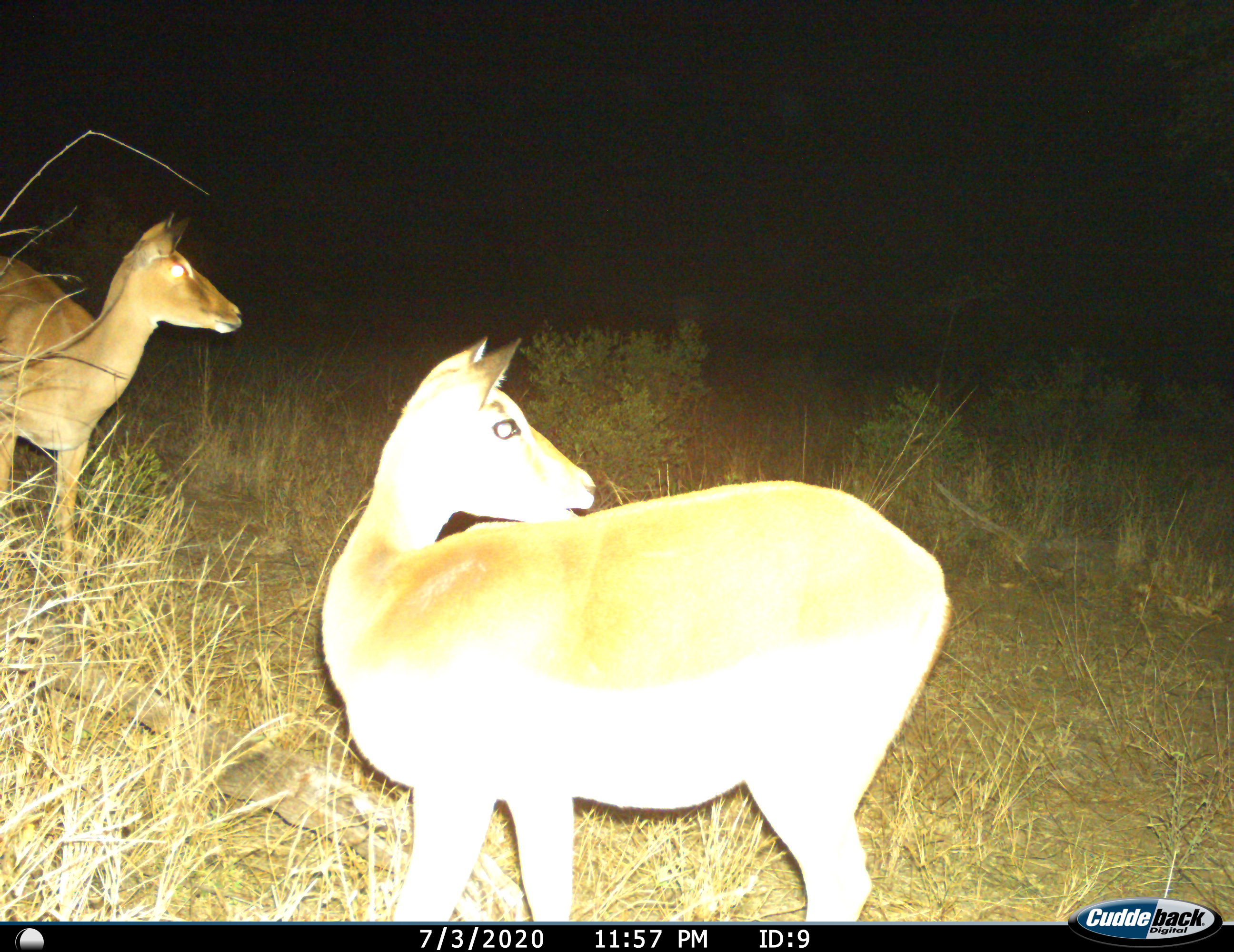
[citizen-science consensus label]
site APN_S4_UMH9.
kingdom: Animalia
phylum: Chordata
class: Mammalia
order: Artiodactyla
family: Bovidae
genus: Aepyceros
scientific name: Aepyceros melampus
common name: impala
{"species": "impala (Aepyceros melampus)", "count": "2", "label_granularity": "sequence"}